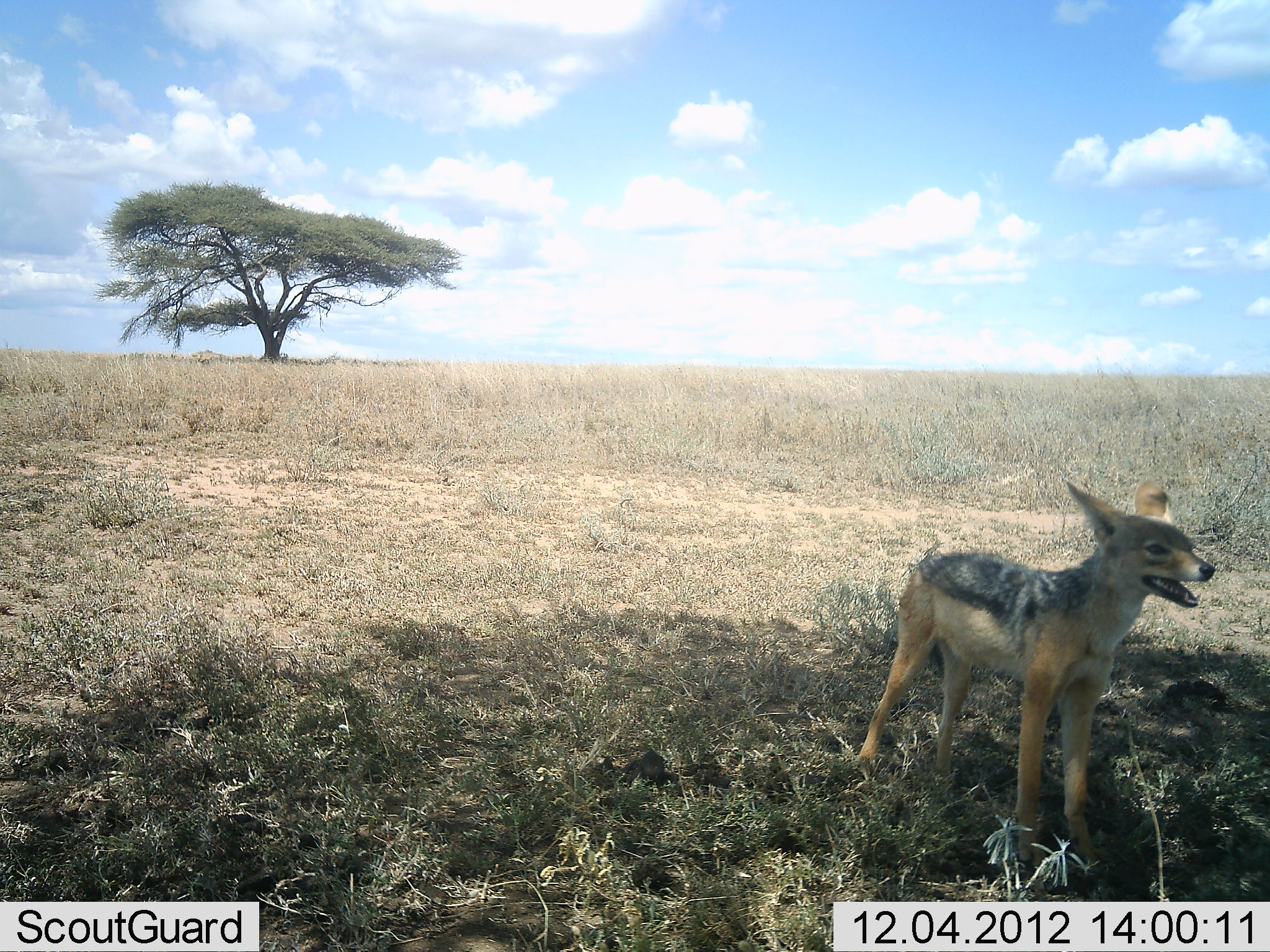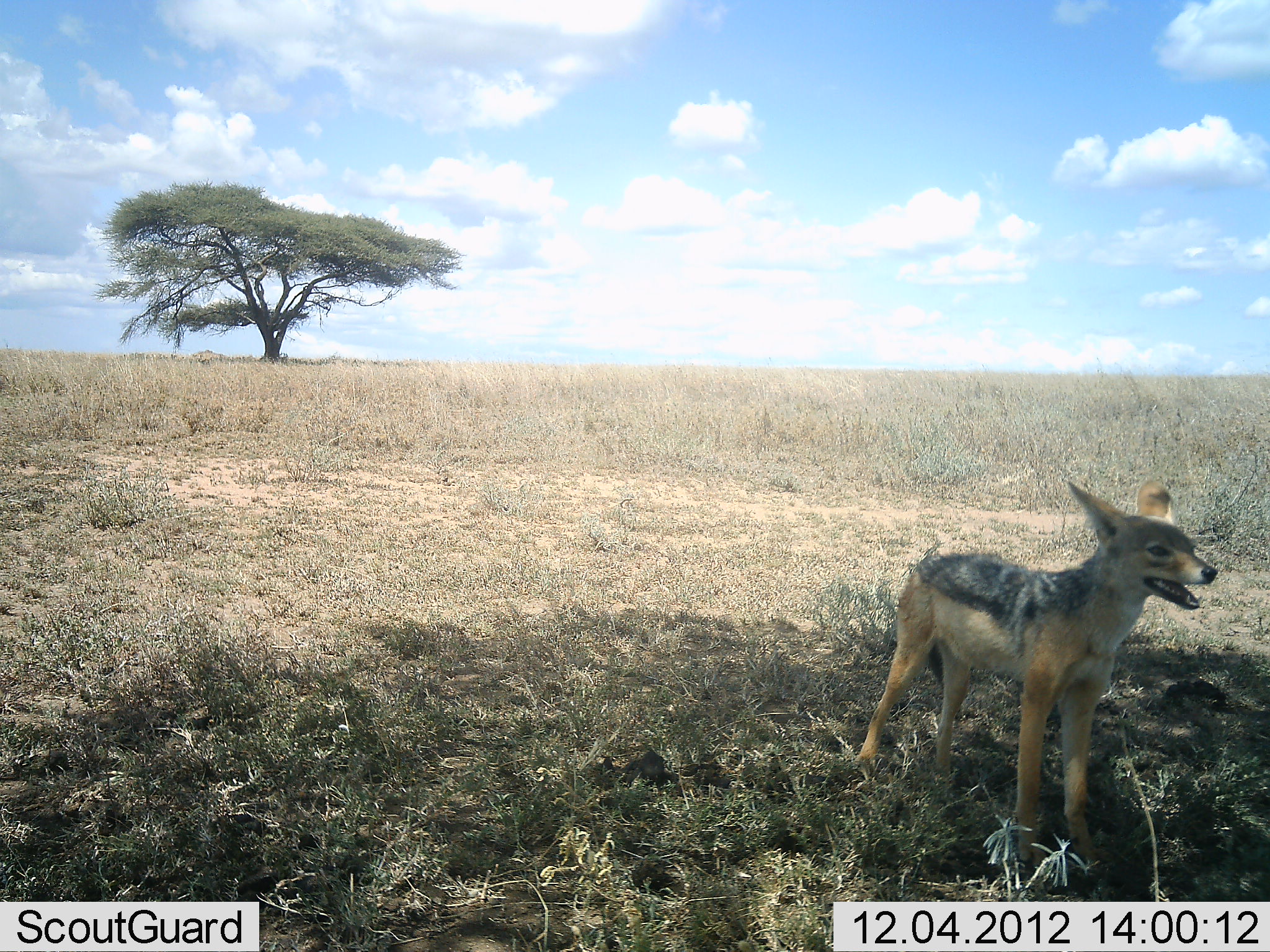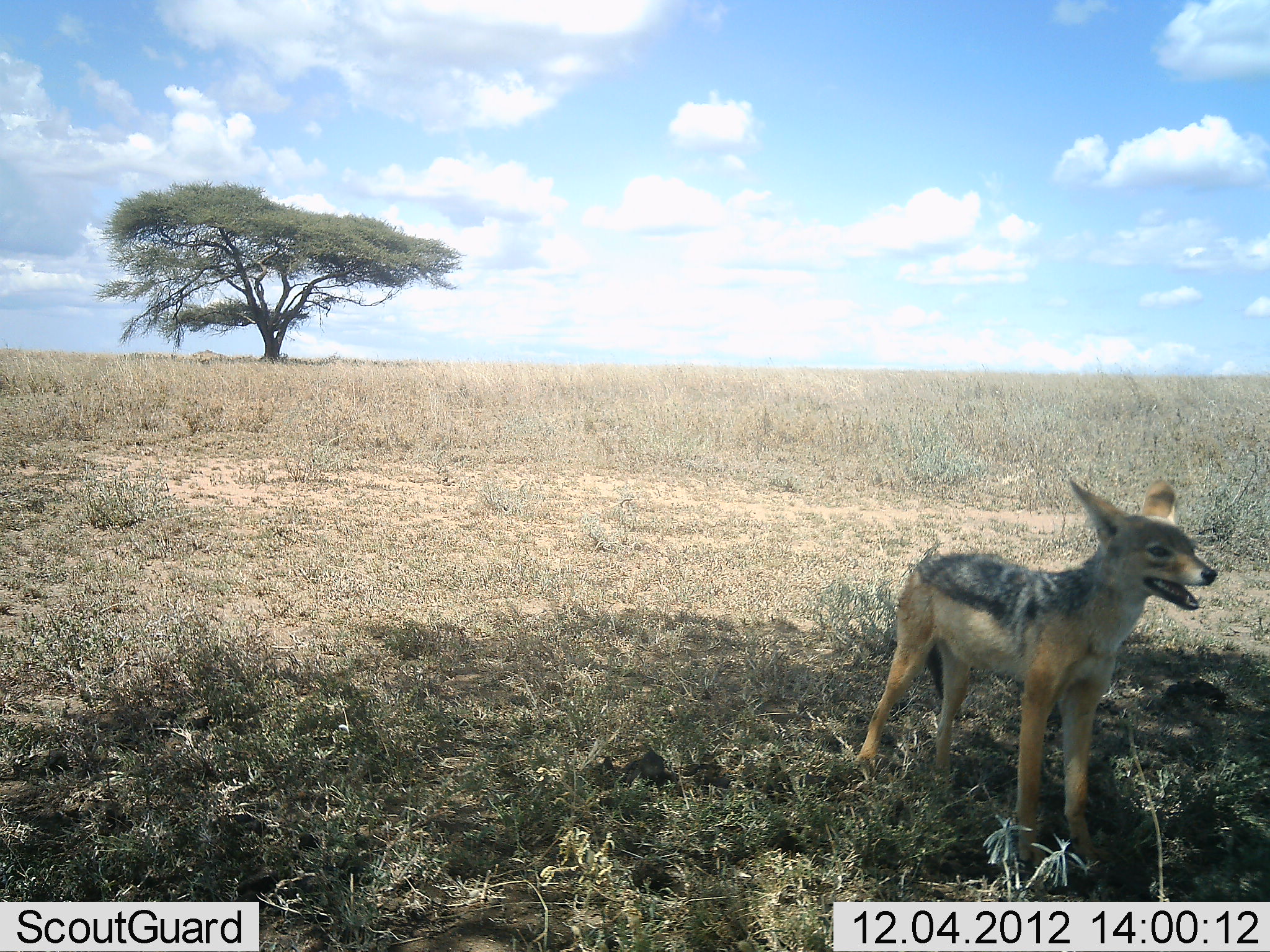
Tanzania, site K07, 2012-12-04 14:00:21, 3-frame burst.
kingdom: Animalia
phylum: Chordata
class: Mammalia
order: Carnivora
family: Canidae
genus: Lupulella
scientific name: Lupulella mesomelas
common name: black-backed jackal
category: jackal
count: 1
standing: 100%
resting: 0%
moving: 0%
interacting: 0%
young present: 0%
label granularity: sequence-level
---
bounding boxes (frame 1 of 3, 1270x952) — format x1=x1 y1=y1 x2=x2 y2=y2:
animal: x1=856 y1=482 x2=1217 y2=887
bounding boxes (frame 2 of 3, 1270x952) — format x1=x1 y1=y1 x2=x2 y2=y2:
animal: x1=856 y1=478 x2=1219 y2=878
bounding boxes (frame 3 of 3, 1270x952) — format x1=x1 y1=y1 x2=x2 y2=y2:
animal: x1=856 y1=479 x2=1220 y2=892